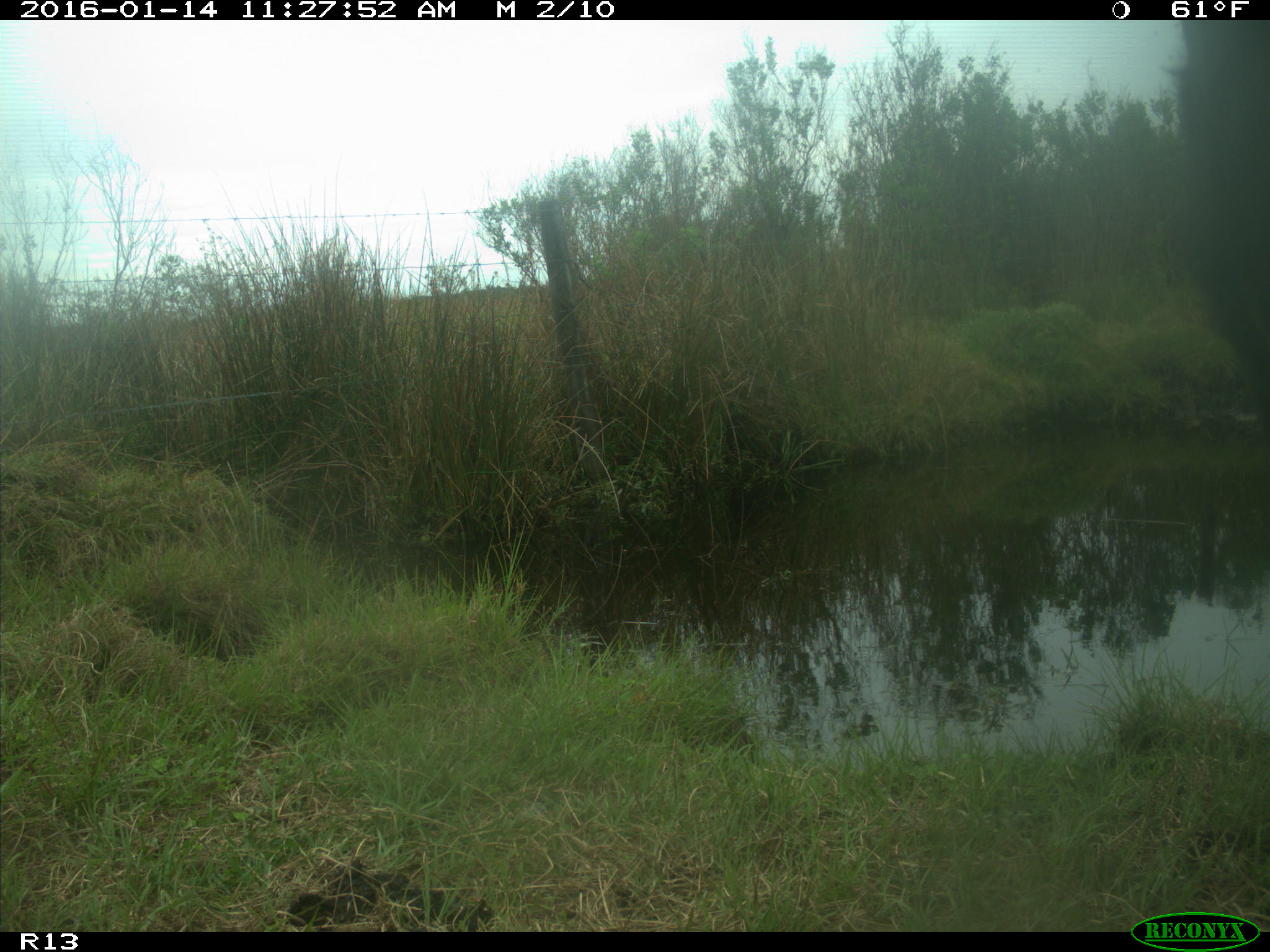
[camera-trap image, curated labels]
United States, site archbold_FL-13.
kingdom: Animalia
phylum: Chordata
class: Mammalia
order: Artiodactyla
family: Bovidae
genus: Bos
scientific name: Bos taurus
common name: domestic cow